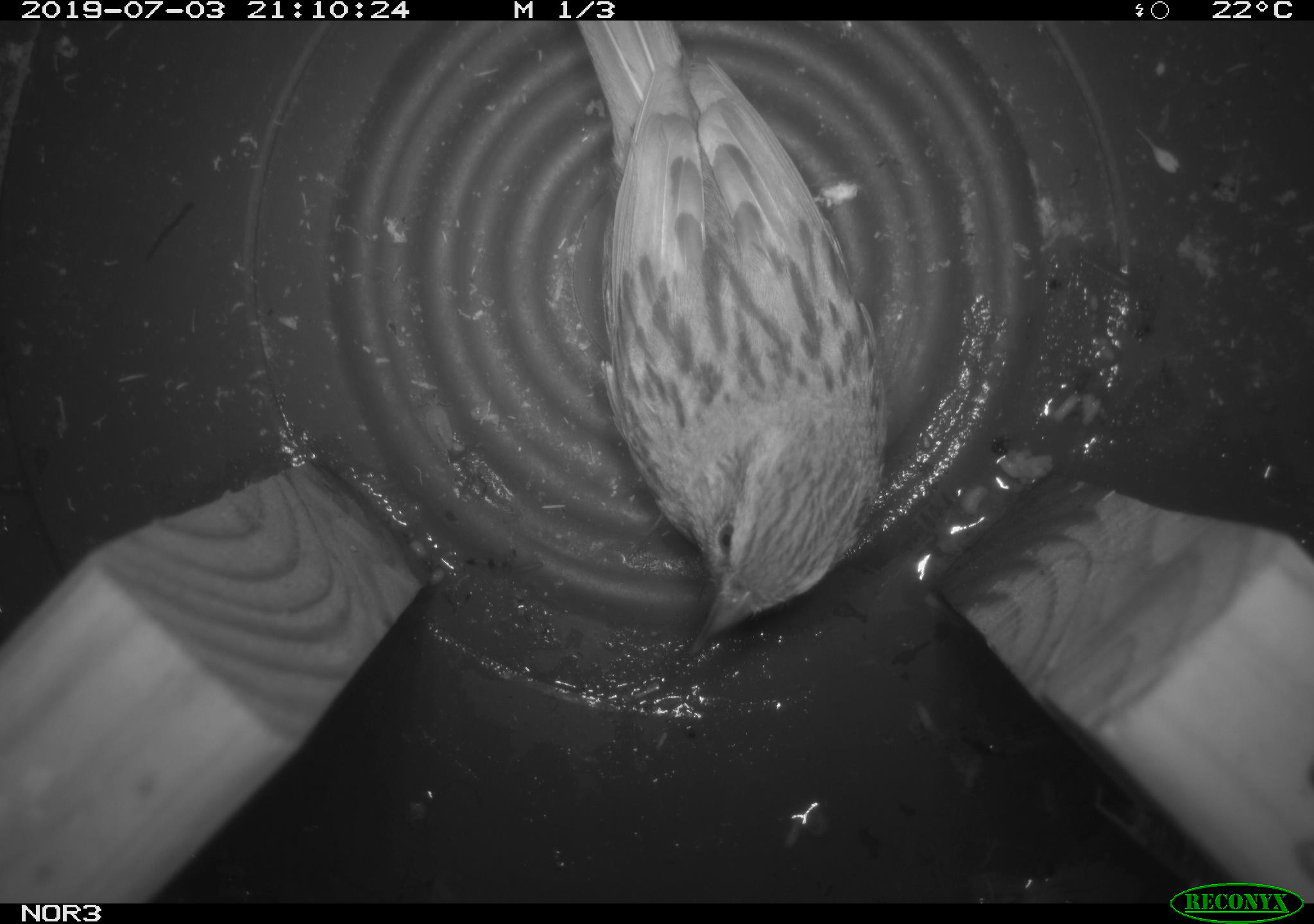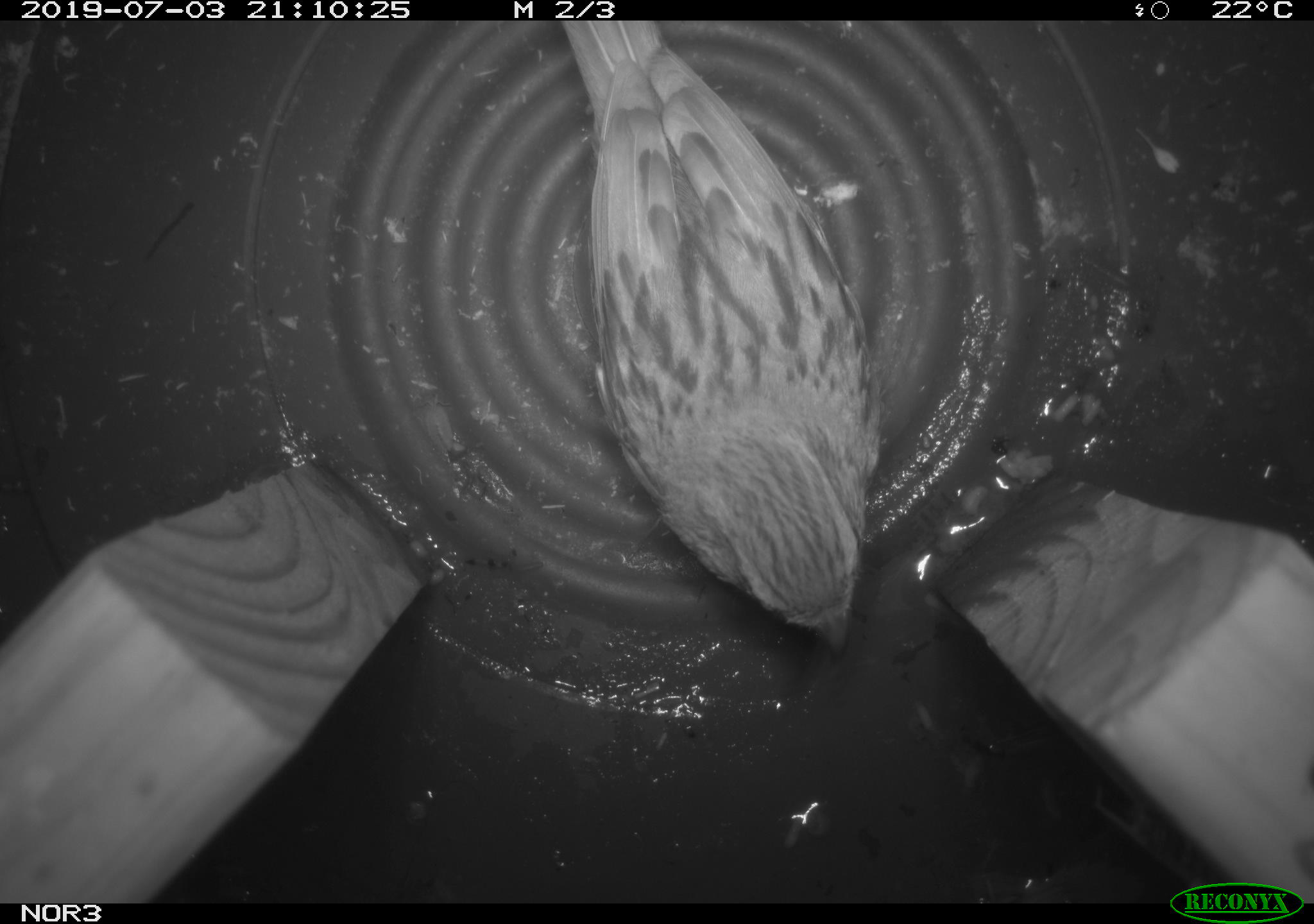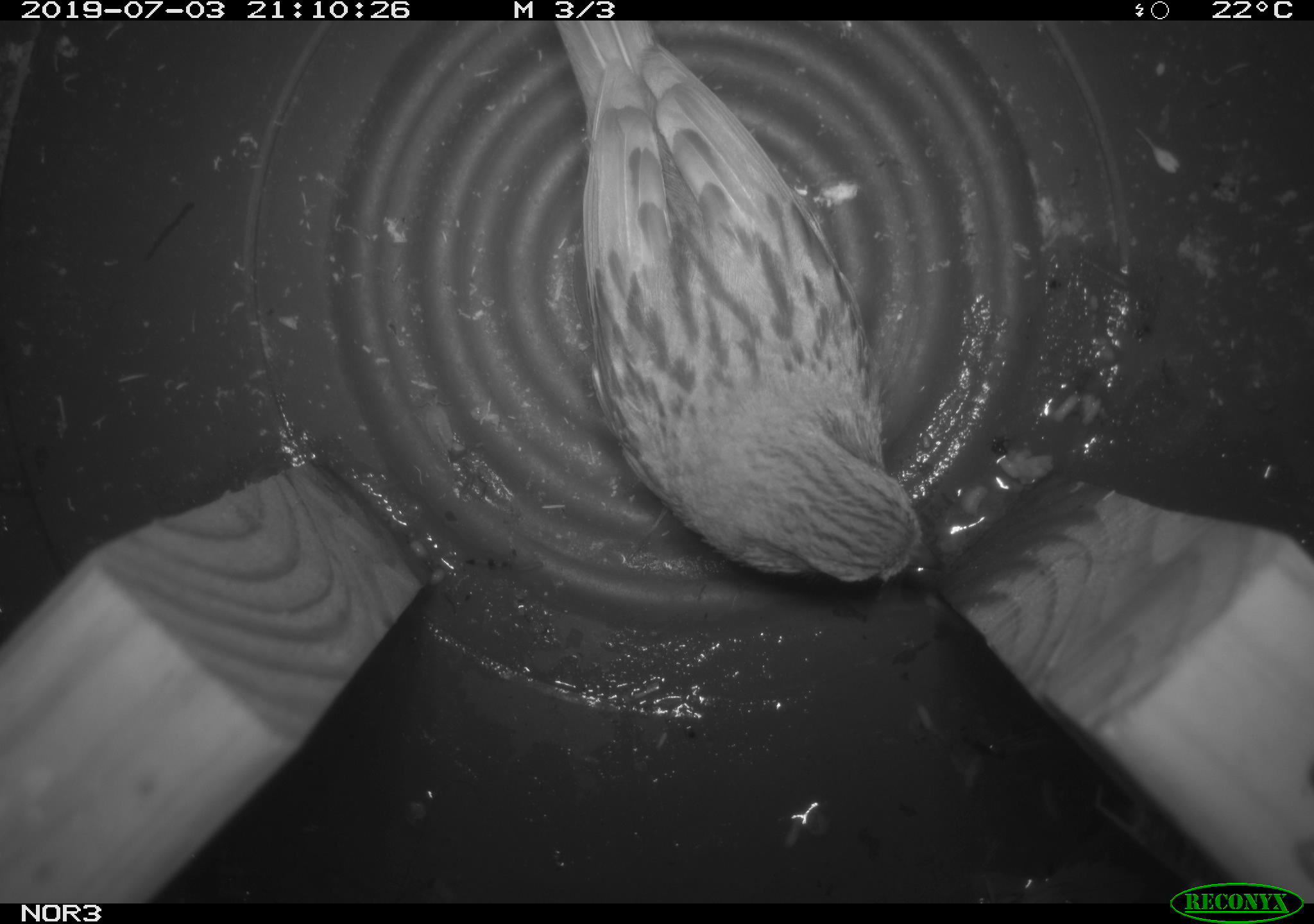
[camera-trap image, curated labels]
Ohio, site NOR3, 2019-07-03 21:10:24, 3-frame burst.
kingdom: Animalia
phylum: Chordata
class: Aves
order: Passeriformes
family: Passerellidae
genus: Melospiza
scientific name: Melospiza melodia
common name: song sparrow